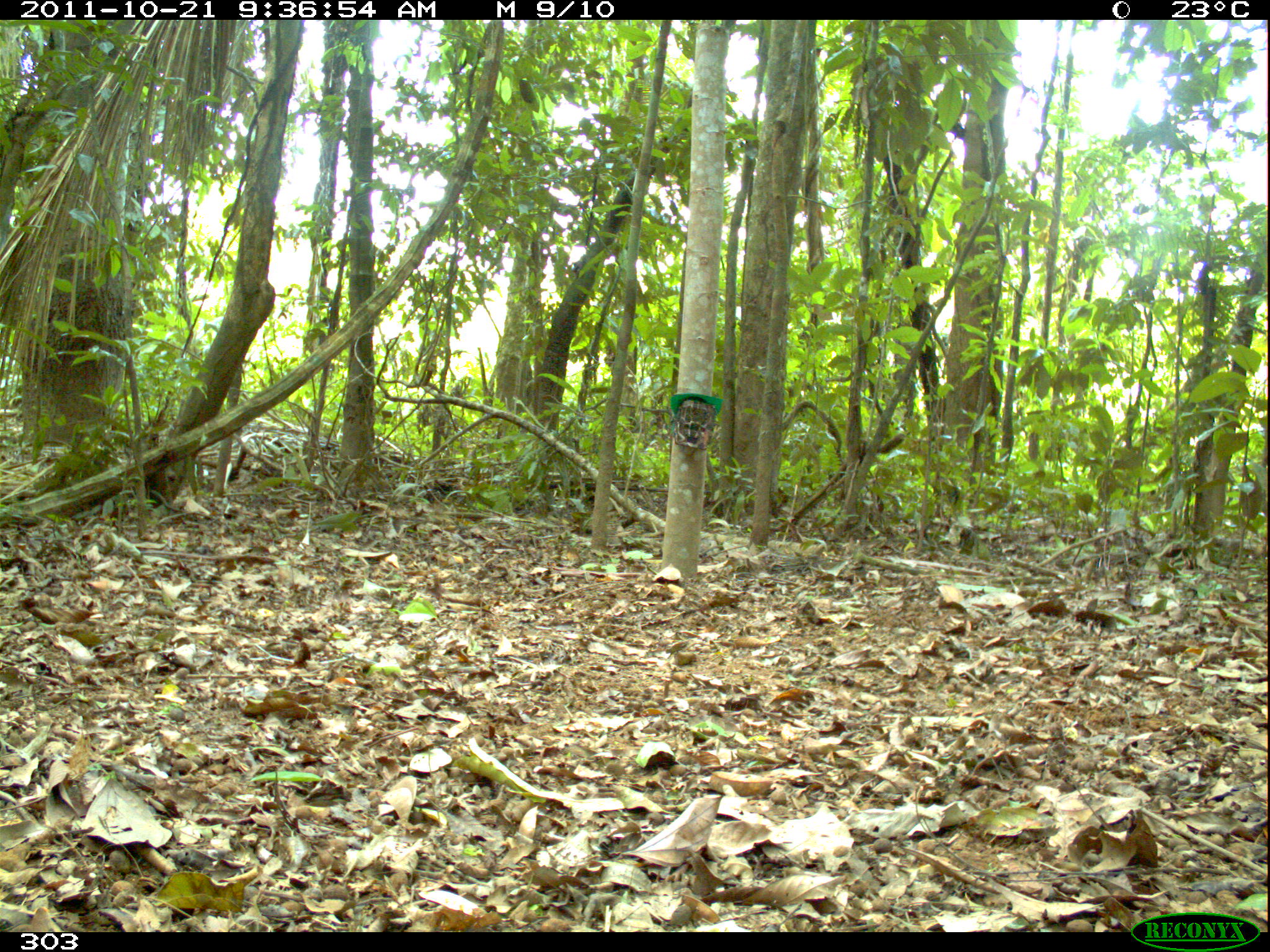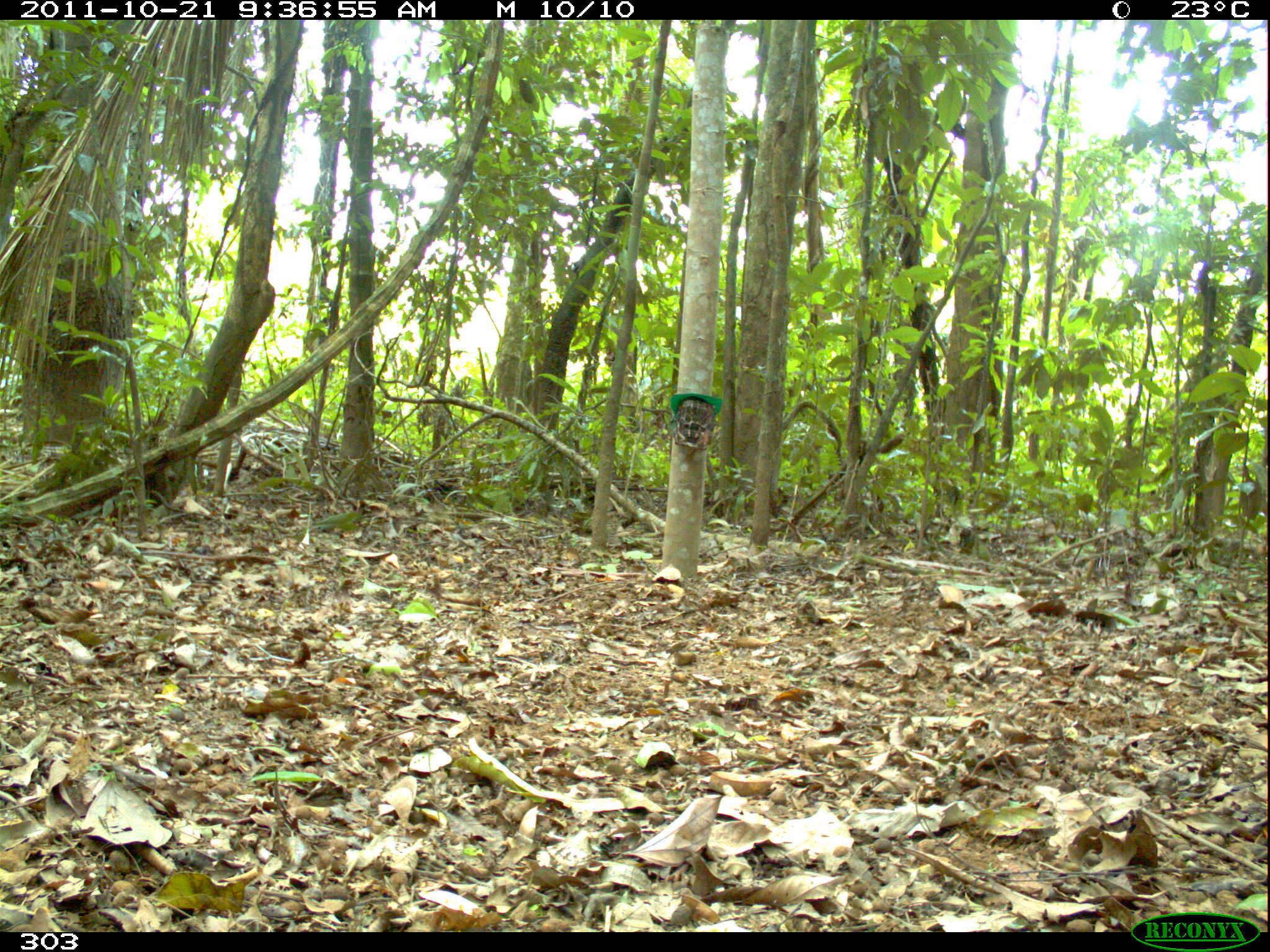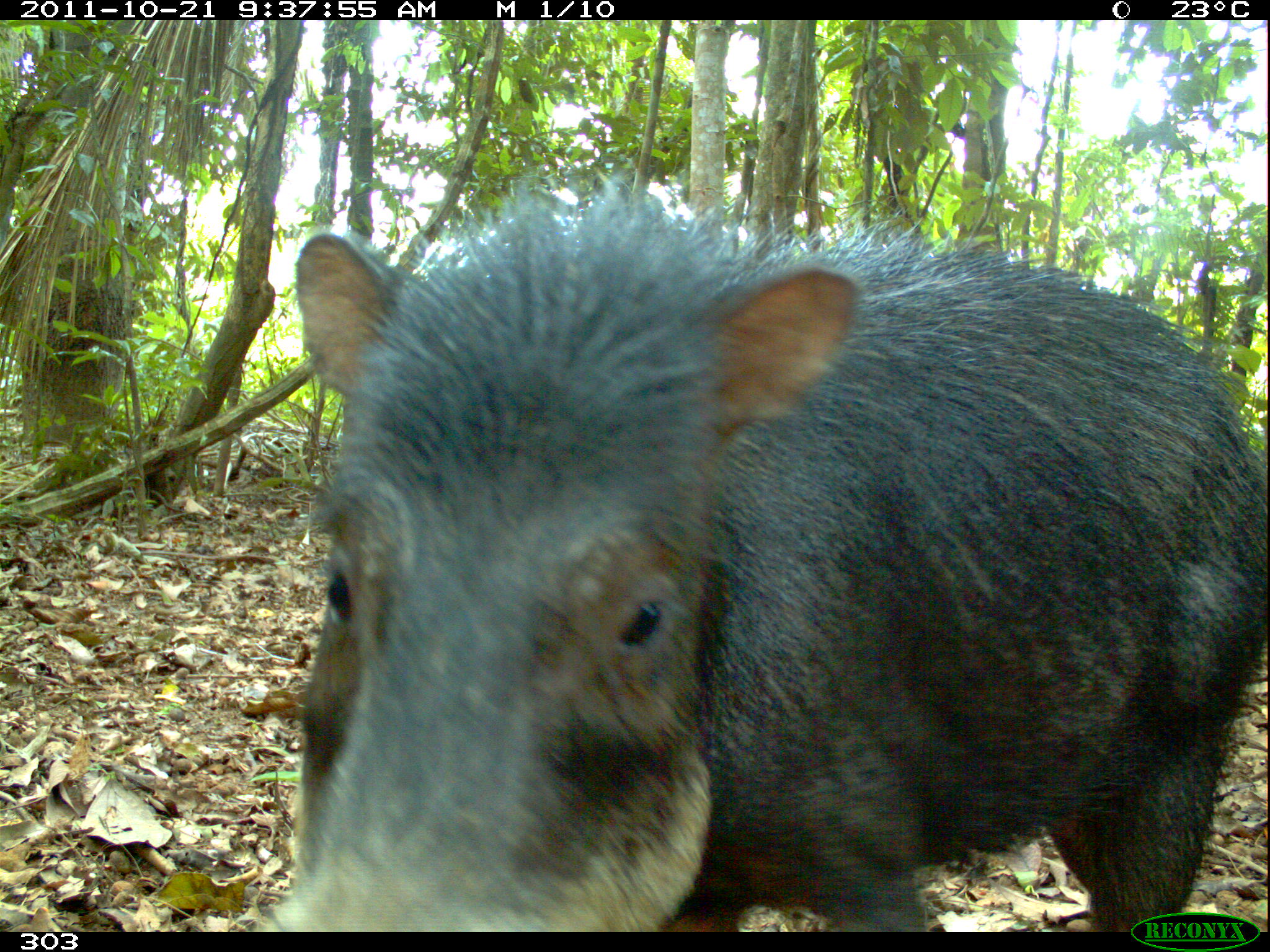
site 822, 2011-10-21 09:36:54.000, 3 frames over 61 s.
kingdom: Animalia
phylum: Chordata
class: Mammalia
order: Artiodactyla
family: Tayassuidae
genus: Tayassu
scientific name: Tayassu pecari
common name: white-lipped peccary